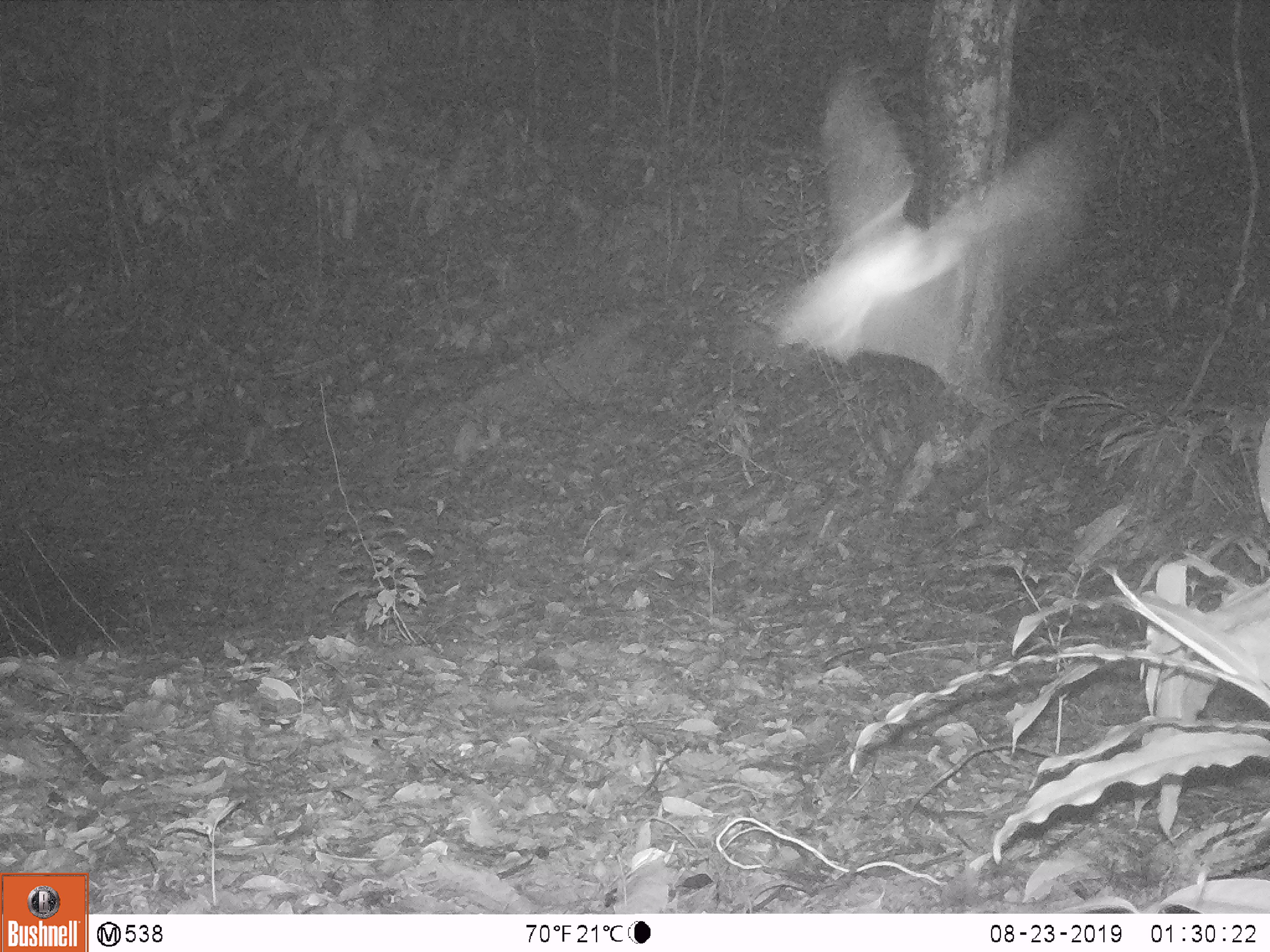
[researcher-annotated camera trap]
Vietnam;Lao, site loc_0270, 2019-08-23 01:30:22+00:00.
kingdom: Animalia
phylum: Arthropoda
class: Insecta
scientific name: Insecta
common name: insect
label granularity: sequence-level